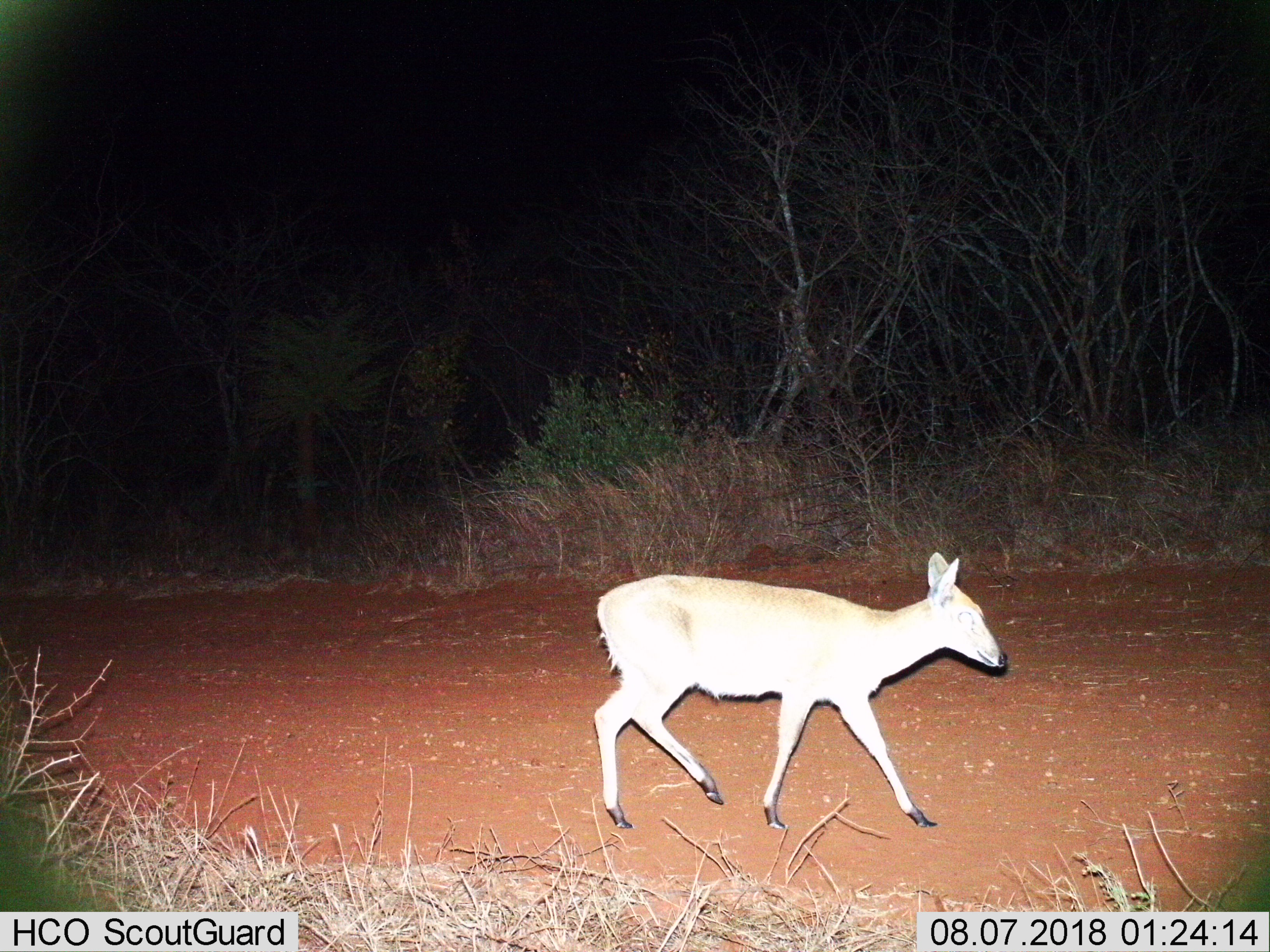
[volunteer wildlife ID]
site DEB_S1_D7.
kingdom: Animalia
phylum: Chordata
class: Mammalia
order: Artiodactyla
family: Bovidae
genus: Sylvicapra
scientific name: Sylvicapra grimmia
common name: common duiker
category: duikercommongrey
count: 1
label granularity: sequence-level